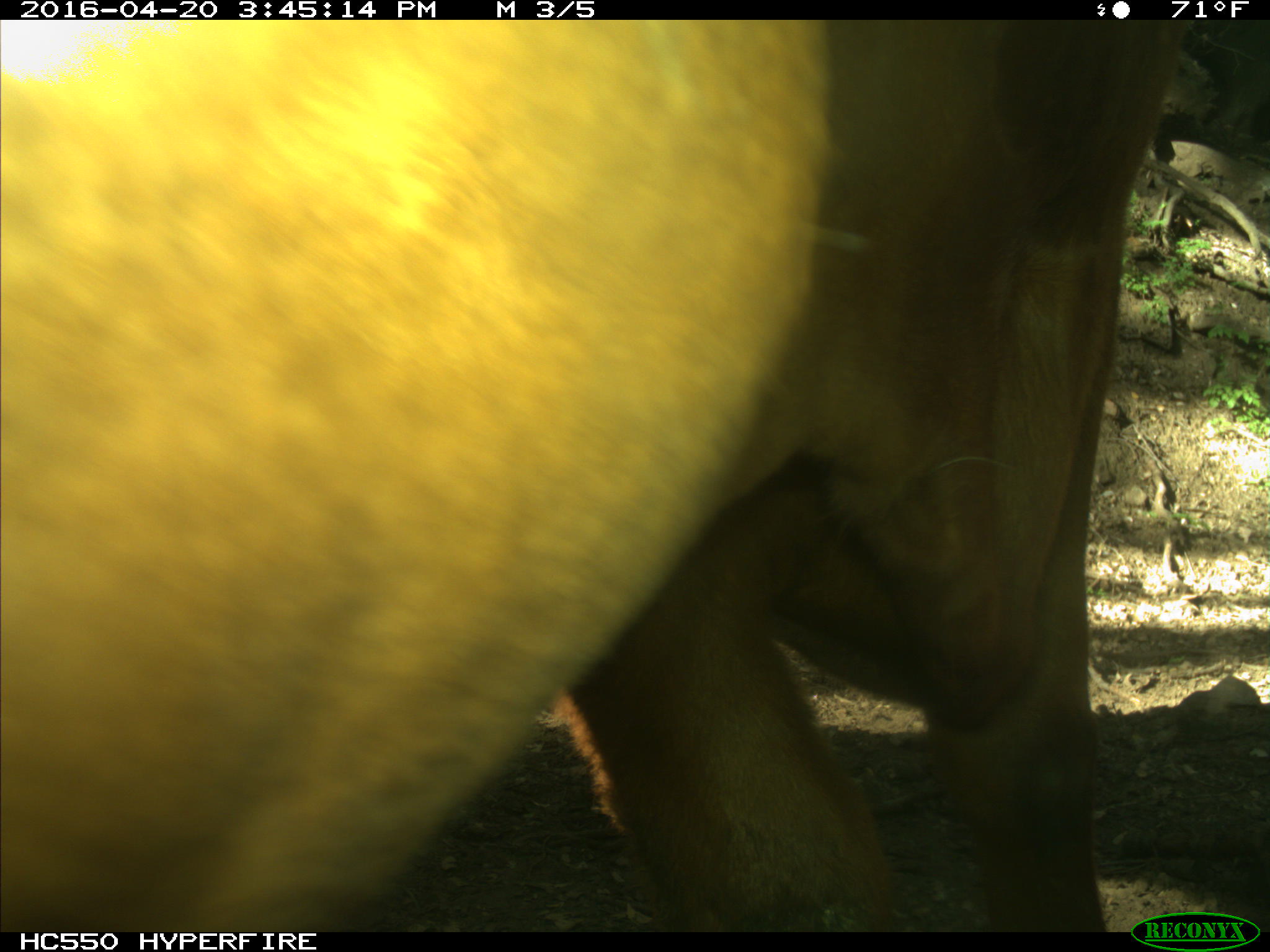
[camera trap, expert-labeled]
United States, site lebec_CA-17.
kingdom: Animalia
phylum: Chordata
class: Mammalia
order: Artiodactyla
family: Bovidae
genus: Bos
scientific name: Bos taurus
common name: domestic cow